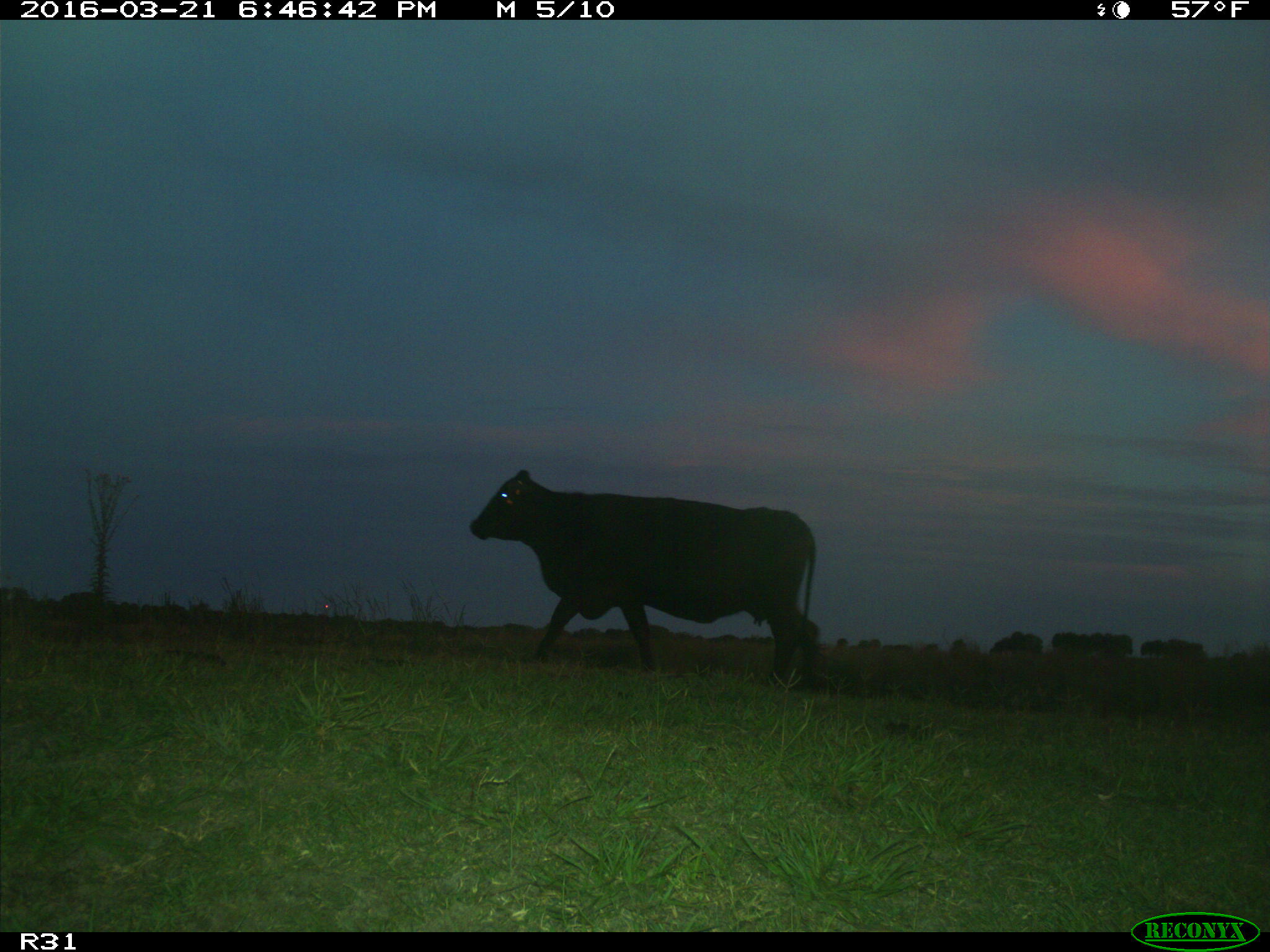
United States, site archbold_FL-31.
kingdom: Animalia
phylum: Chordata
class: Mammalia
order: Artiodactyla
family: Bovidae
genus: Bos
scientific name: Bos taurus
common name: domestic cow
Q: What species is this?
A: Bos taurus (domestic cow).